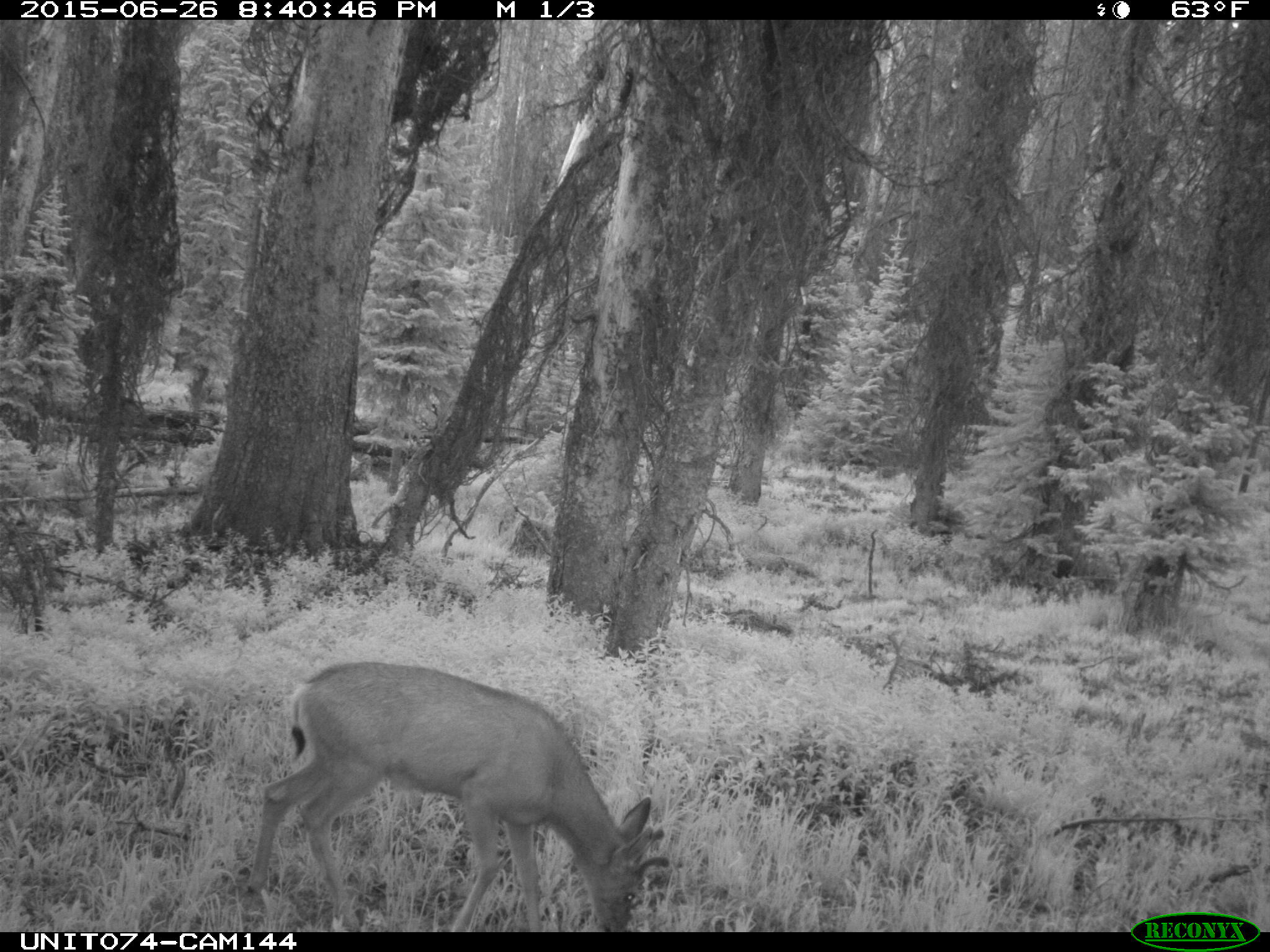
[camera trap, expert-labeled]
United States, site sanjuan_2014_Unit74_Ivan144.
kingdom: Animalia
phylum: Chordata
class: Mammalia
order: Artiodactyla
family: Cervidae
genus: Odocoileus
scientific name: Odocoileus hemionus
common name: mule deer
Odocoileus hemionus (mule deer).